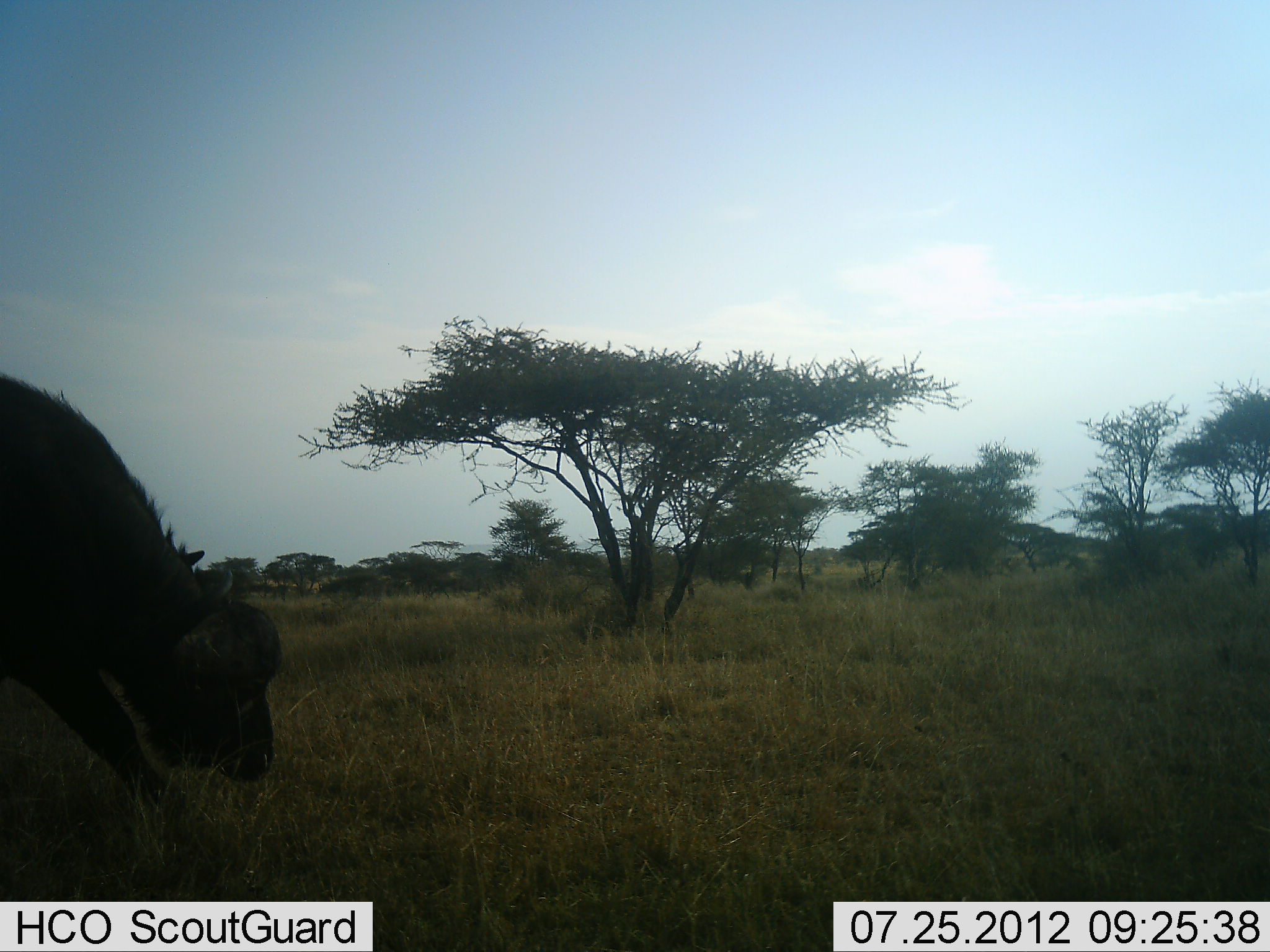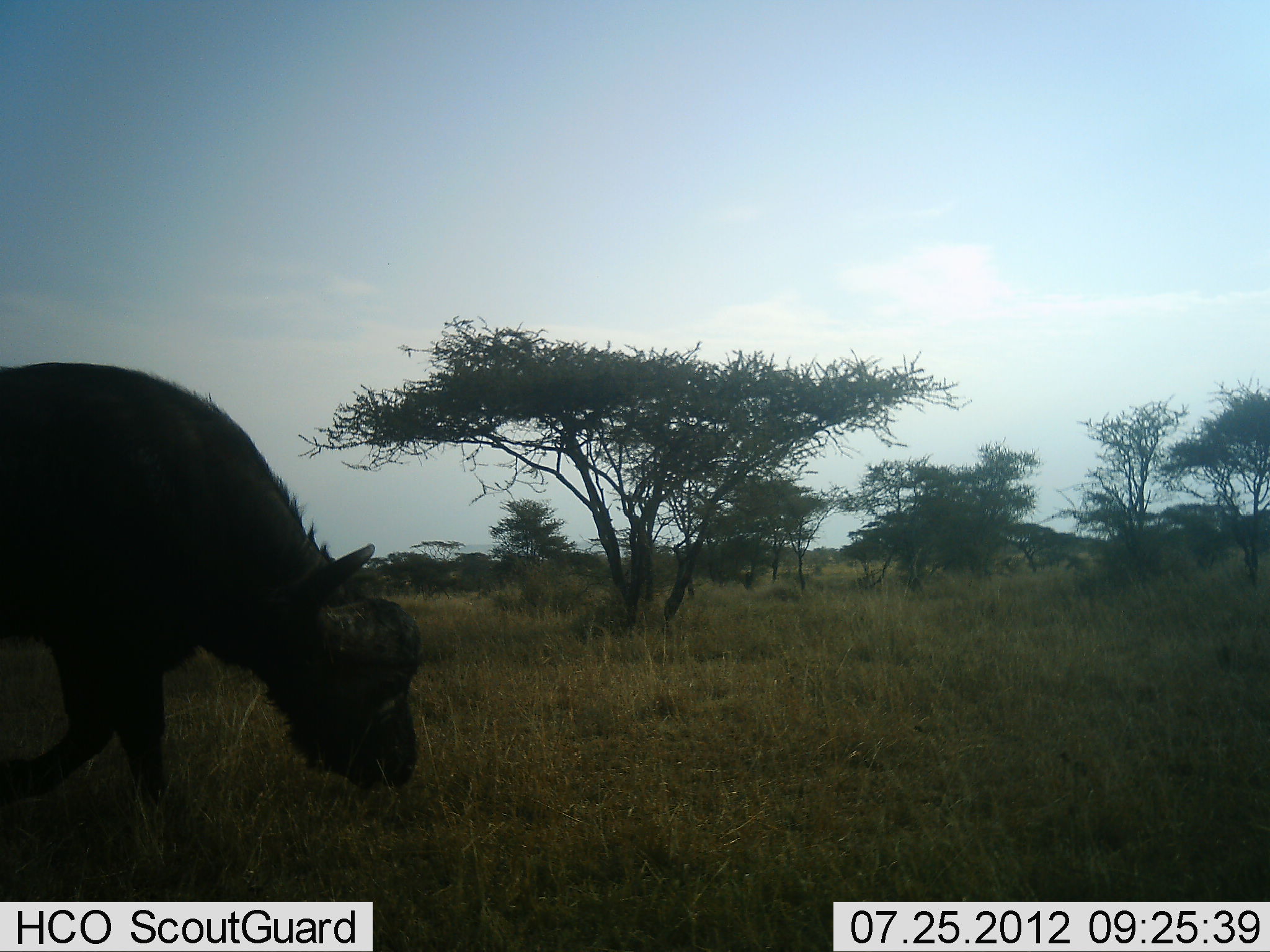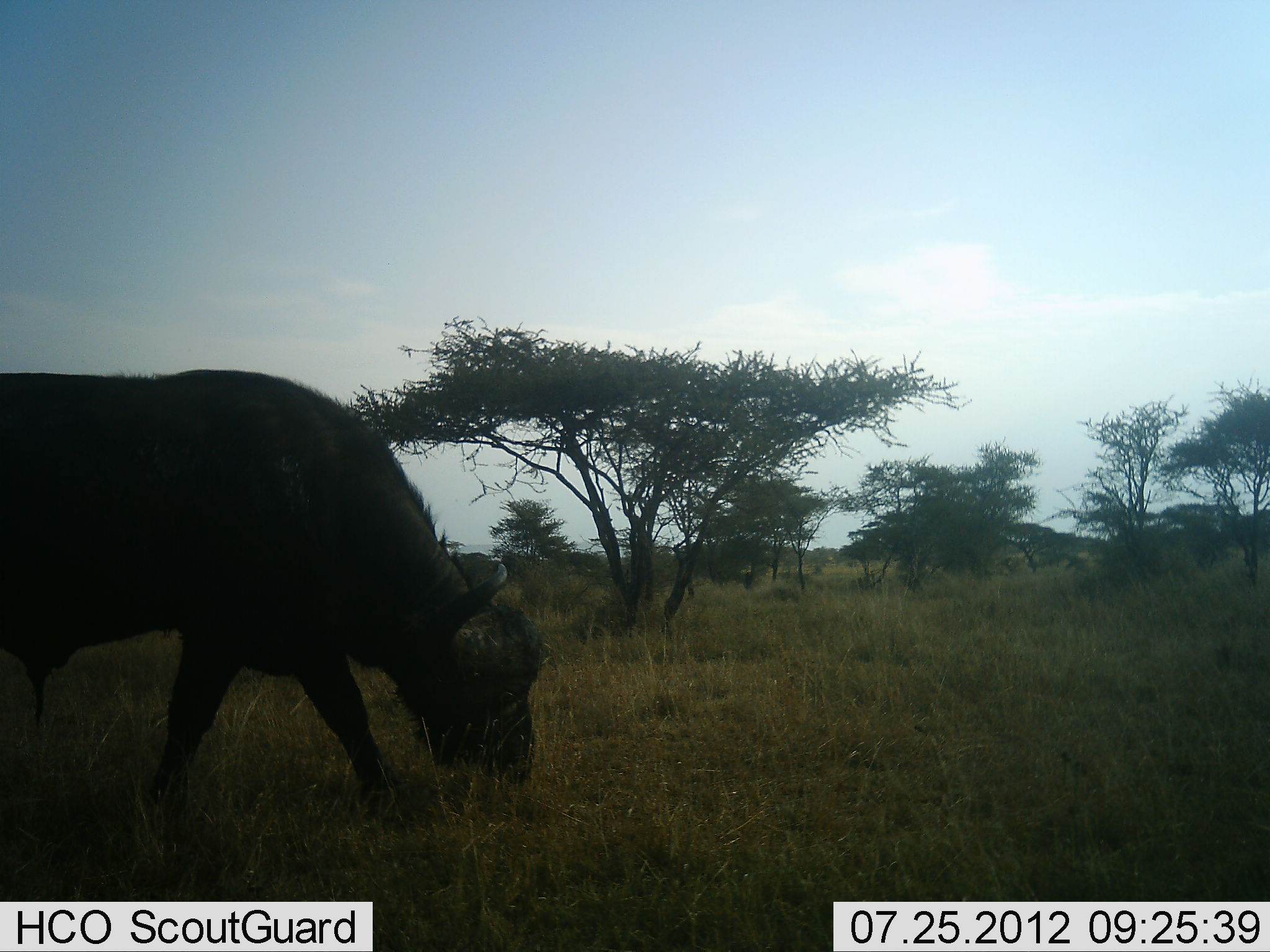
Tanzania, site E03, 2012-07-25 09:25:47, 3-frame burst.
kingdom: Animalia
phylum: Chordata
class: Mammalia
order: Artiodactyla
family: Bovidae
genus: Syncerus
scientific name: Syncerus caffer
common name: cape buffalo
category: buffalo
Buffalo (cape buffalo) (Syncerus caffer), count 1. Behavior (volunteer vote fractions): standing 0%, resting 0%, moving 50%, interacting 0%. Young present (vote fraction): 10%. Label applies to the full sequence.